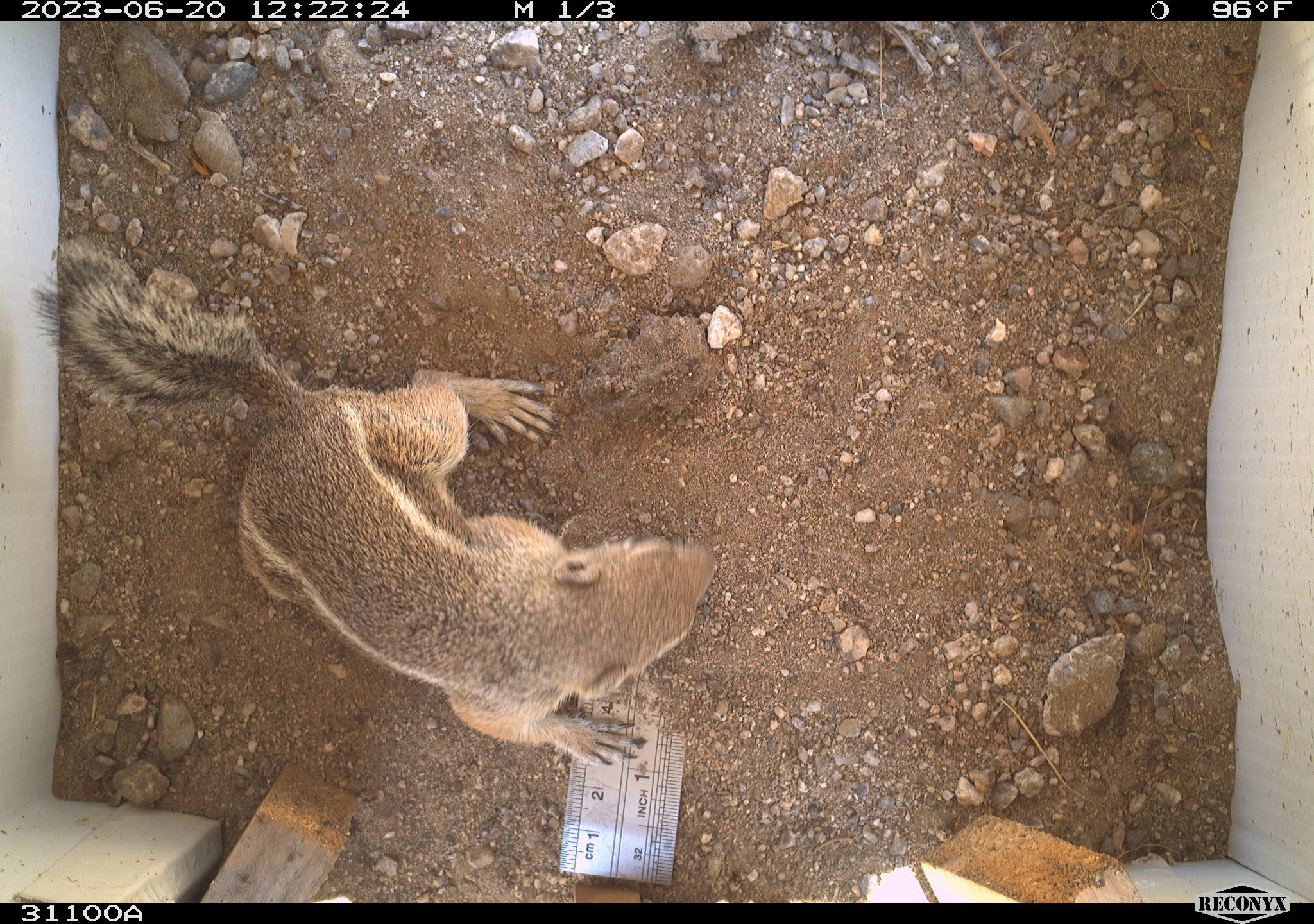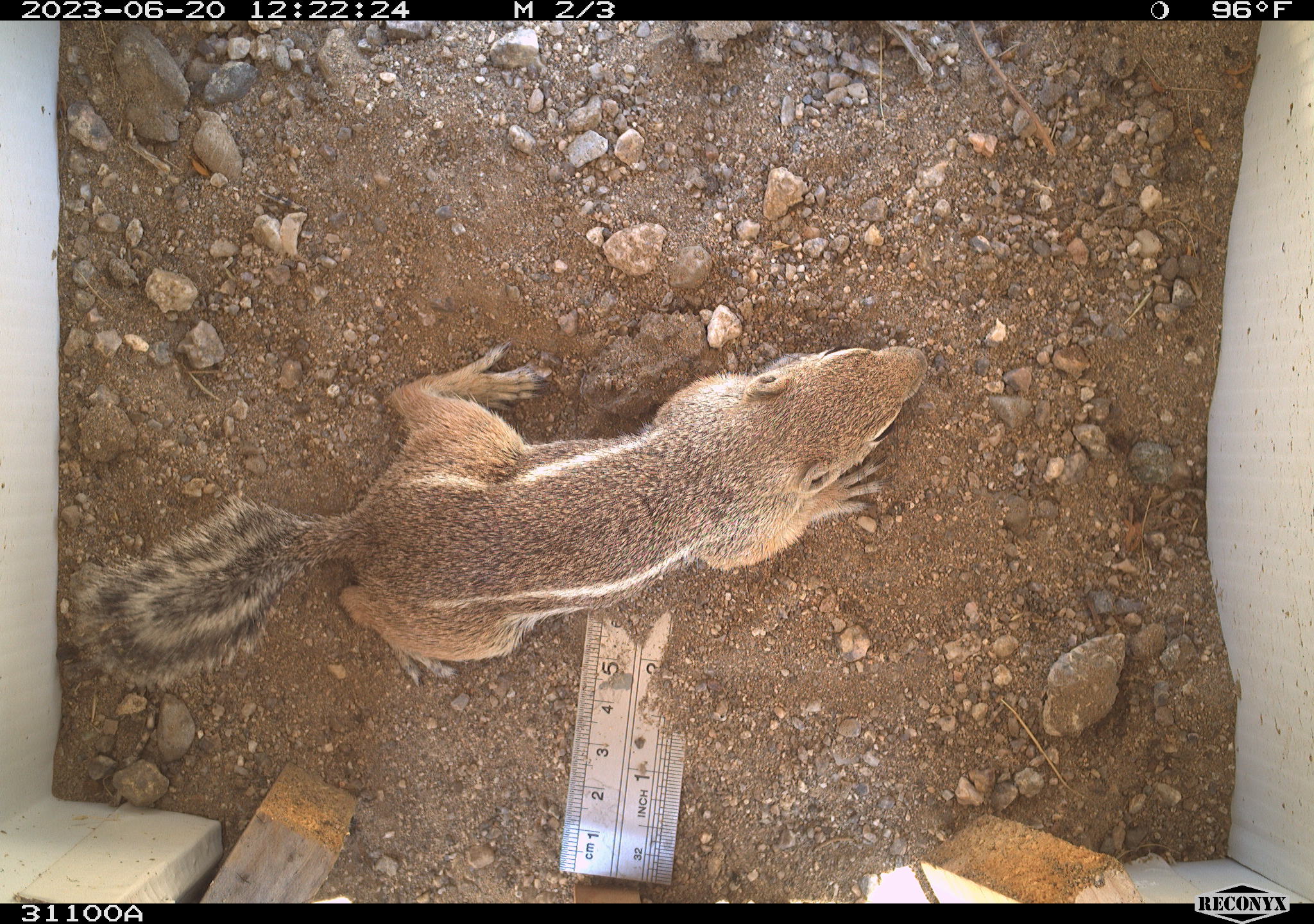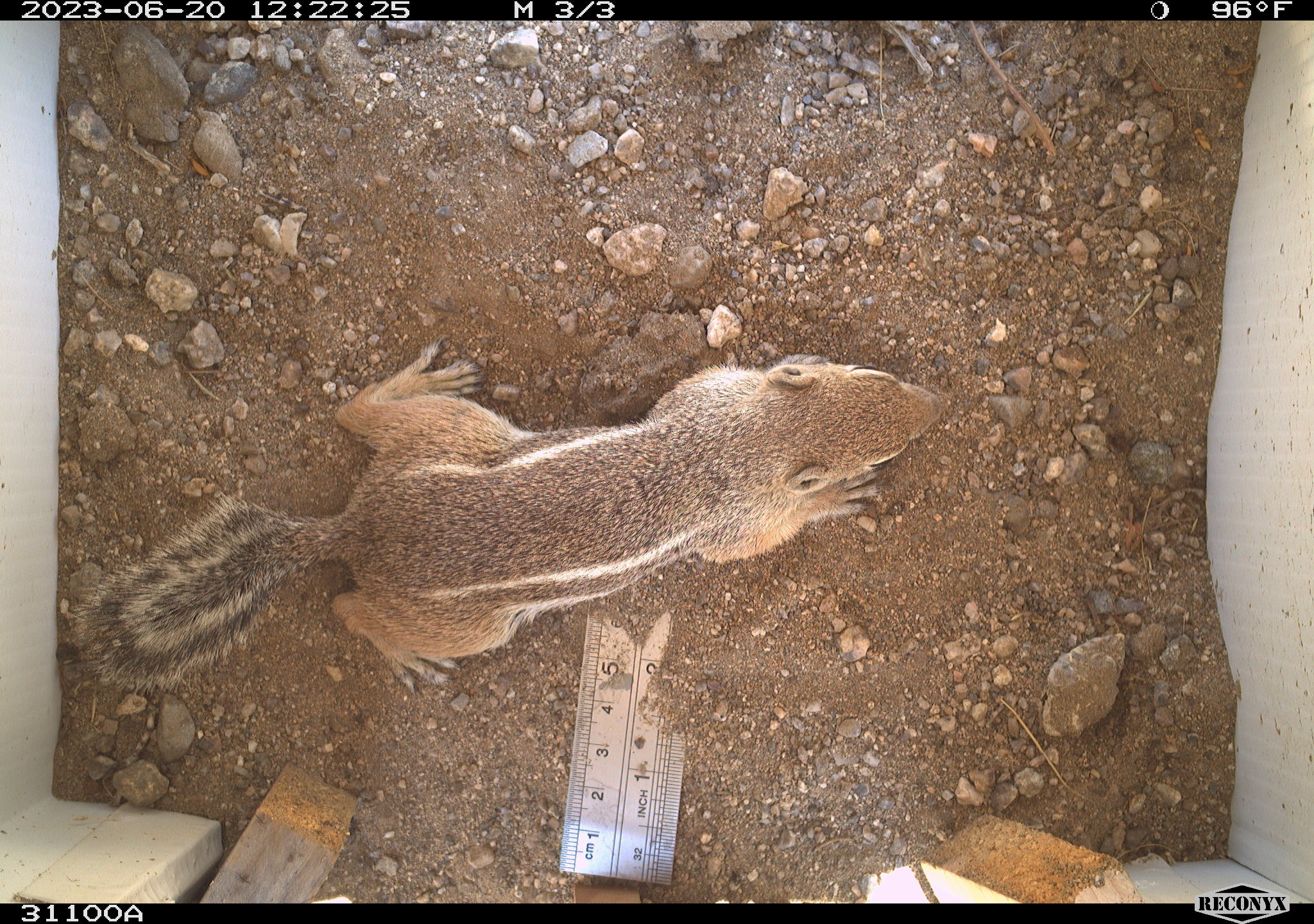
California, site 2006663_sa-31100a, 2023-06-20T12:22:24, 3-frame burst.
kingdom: Animalia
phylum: Chordata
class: Mammalia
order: Rodentia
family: Sciuridae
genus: Ammospermophilus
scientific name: Ammospermophilus leucurus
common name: white-tailed antelope squirrel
White-tailed antelope squirrel (Ammospermophilus leucurus).